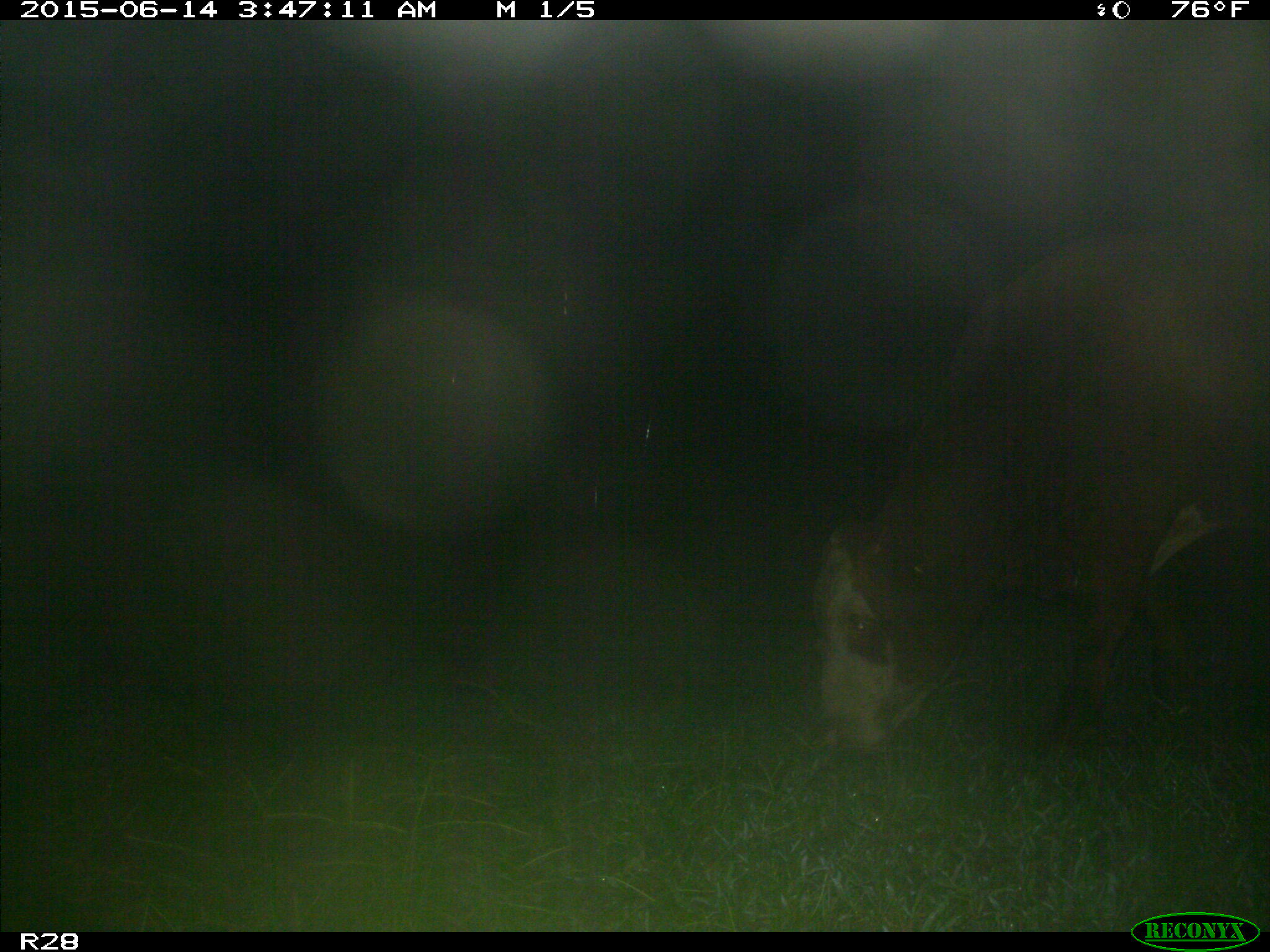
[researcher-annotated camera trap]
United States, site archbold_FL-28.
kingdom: Animalia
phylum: Chordata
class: Mammalia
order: Artiodactyla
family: Bovidae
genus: Bos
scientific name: Bos taurus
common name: domestic cow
Bos taurus (domestic cow).